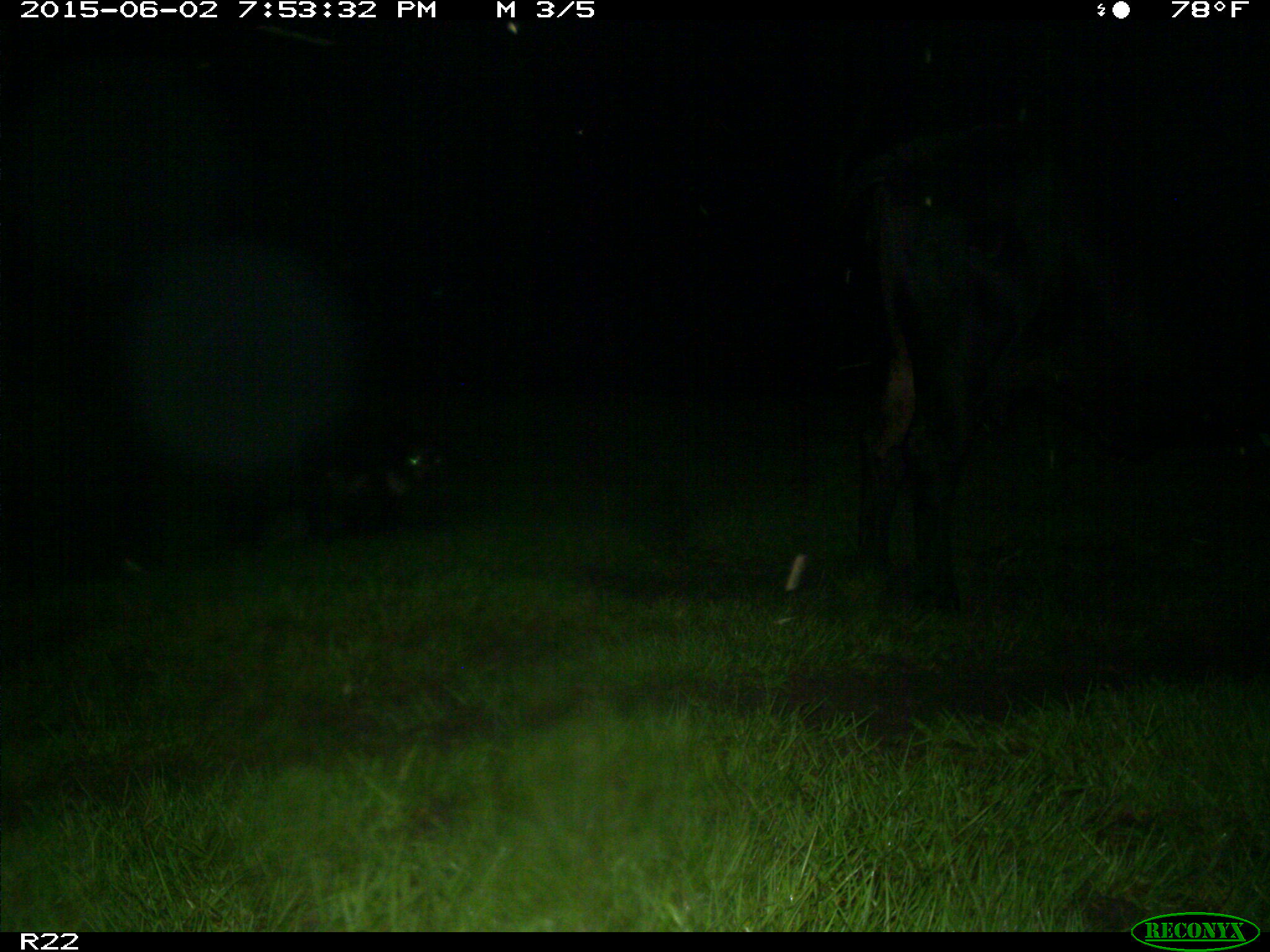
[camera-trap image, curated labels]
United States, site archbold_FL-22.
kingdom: Animalia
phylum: Chordata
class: Mammalia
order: Artiodactyla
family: Bovidae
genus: Bos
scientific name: Bos taurus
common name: domestic cow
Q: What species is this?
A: Bos taurus (domestic cow).